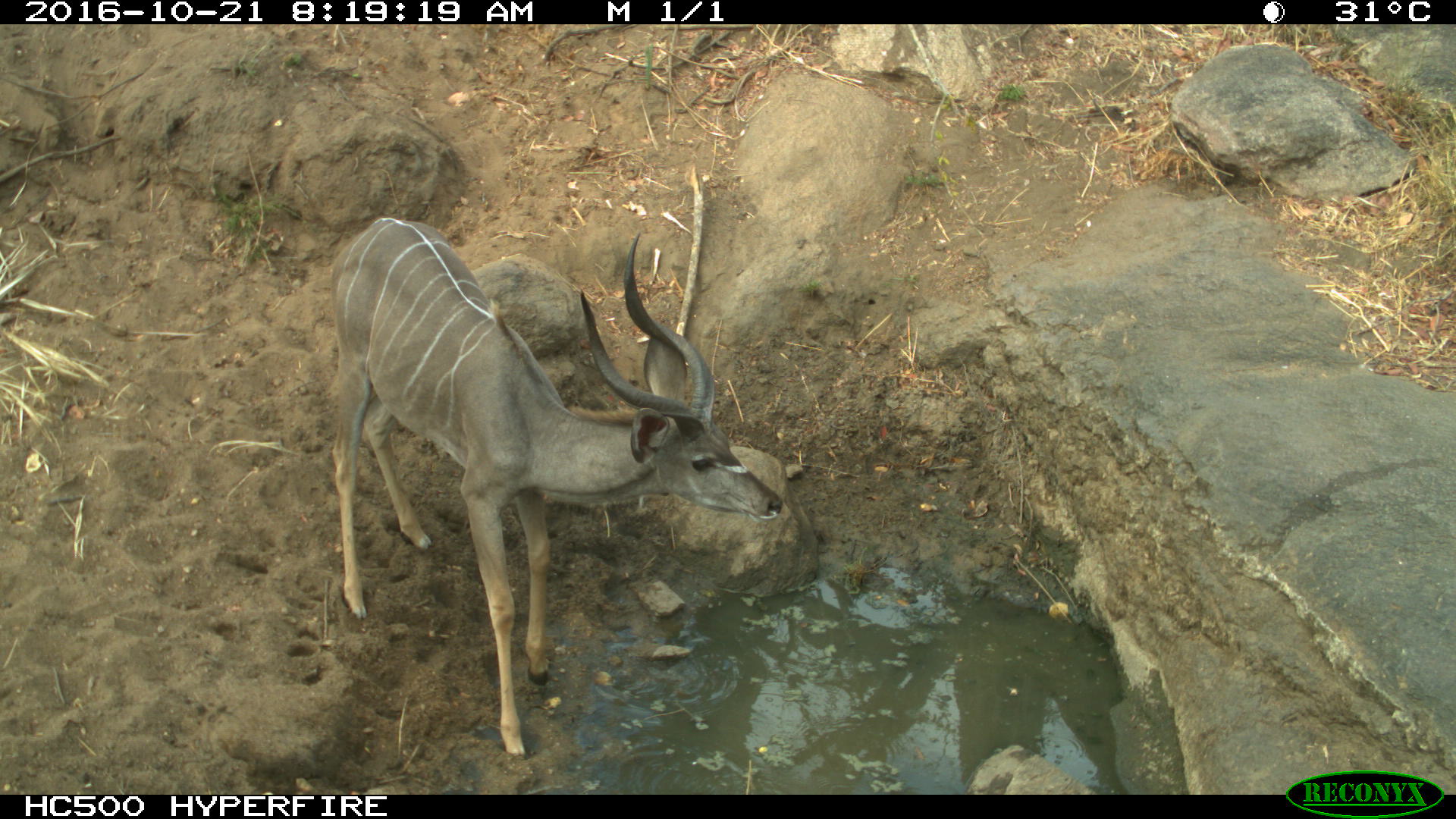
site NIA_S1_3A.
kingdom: Animalia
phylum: Chordata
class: Mammalia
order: Artiodactyla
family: Bovidae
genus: Tragelaphus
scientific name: Tragelaphus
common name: kudu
Kudu (Tragelaphus), count 1. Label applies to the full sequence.